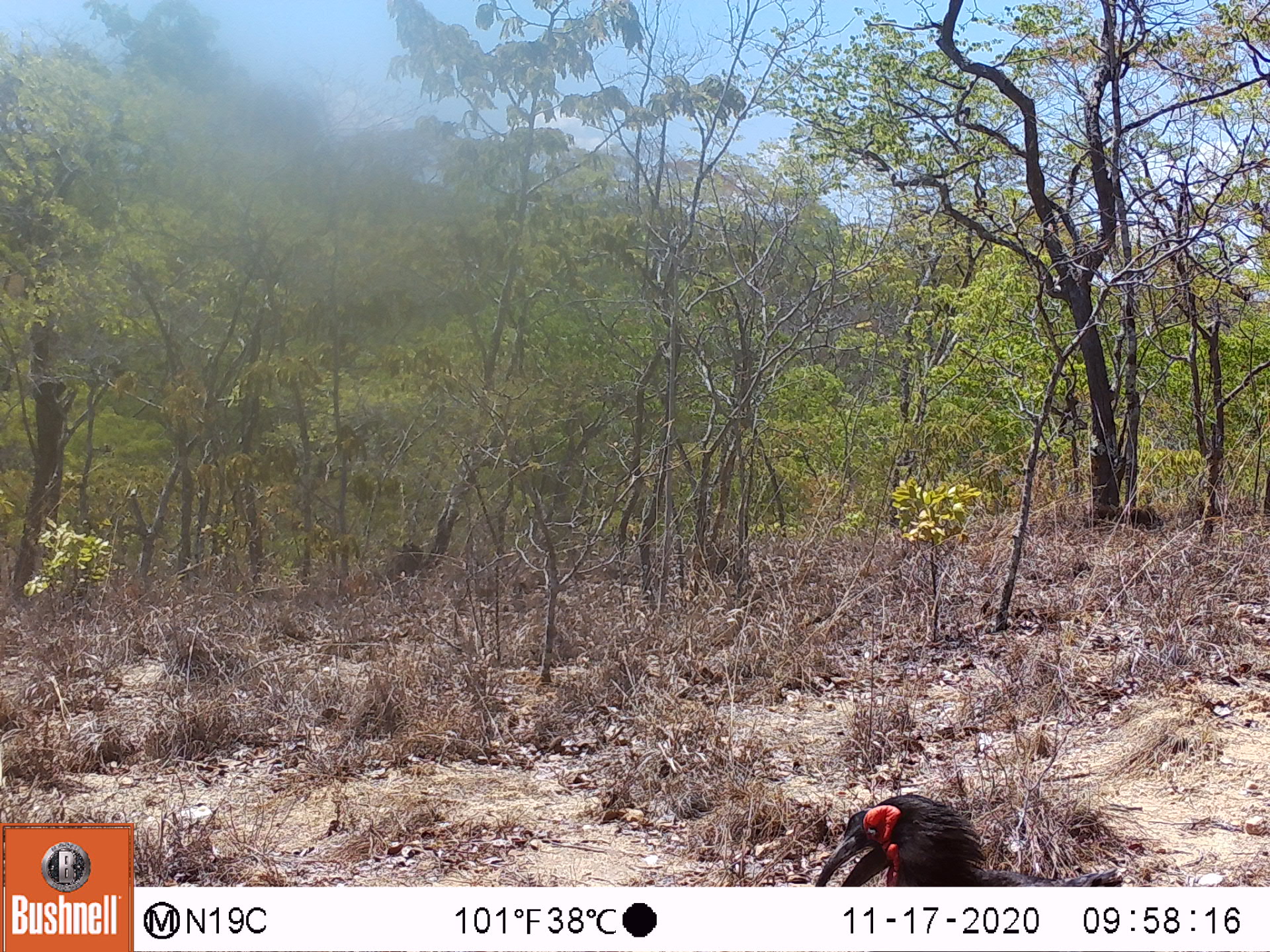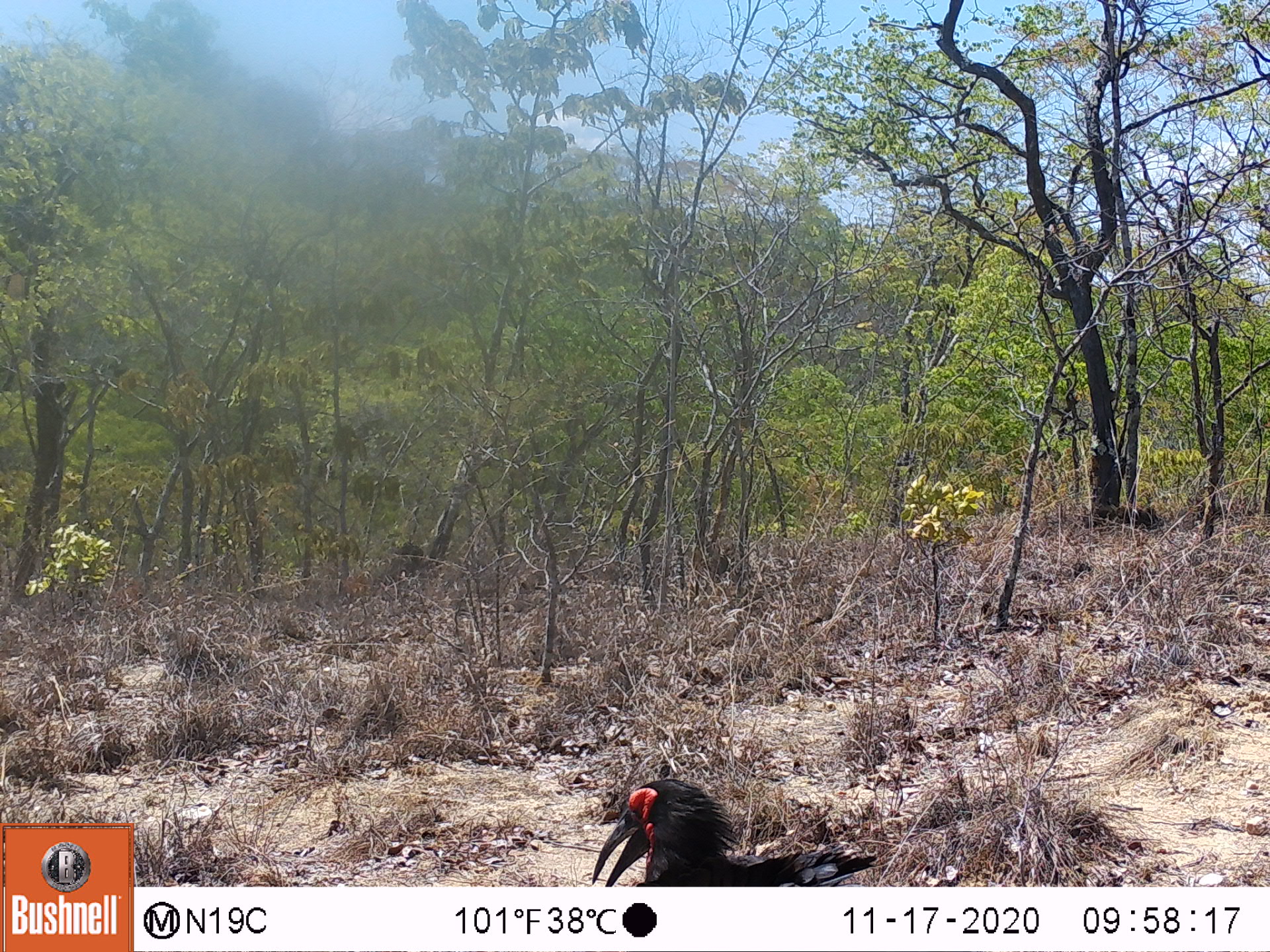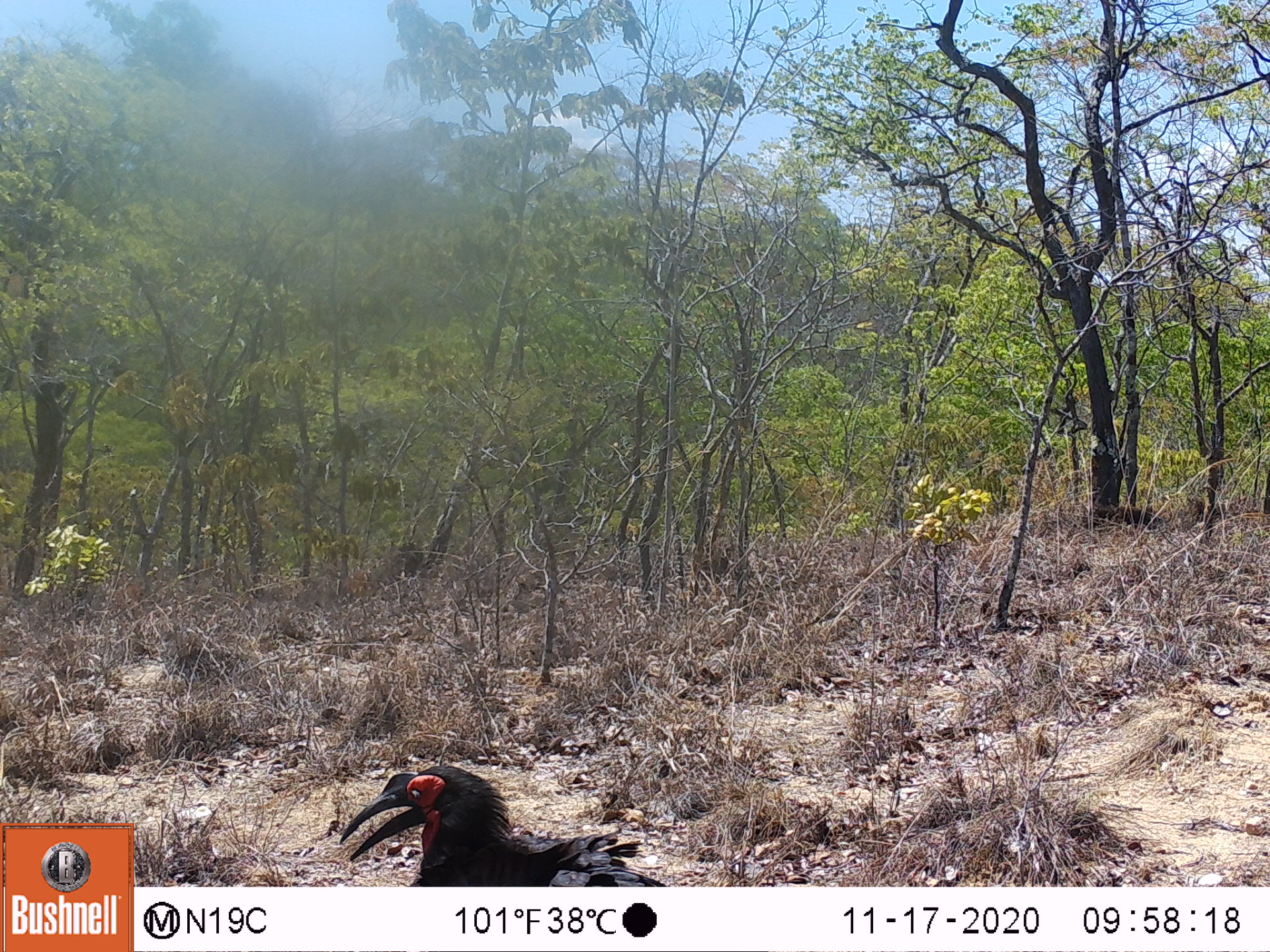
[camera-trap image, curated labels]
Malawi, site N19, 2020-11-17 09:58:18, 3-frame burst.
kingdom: Animalia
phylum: Chordata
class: Aves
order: Bucerotiformes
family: Bucorvidae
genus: Bucorvus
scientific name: Bucorvus leadbeateri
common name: southern ground hornbill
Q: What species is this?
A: Southern ground hornbill (Bucorvus leadbeateri).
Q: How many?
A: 1.